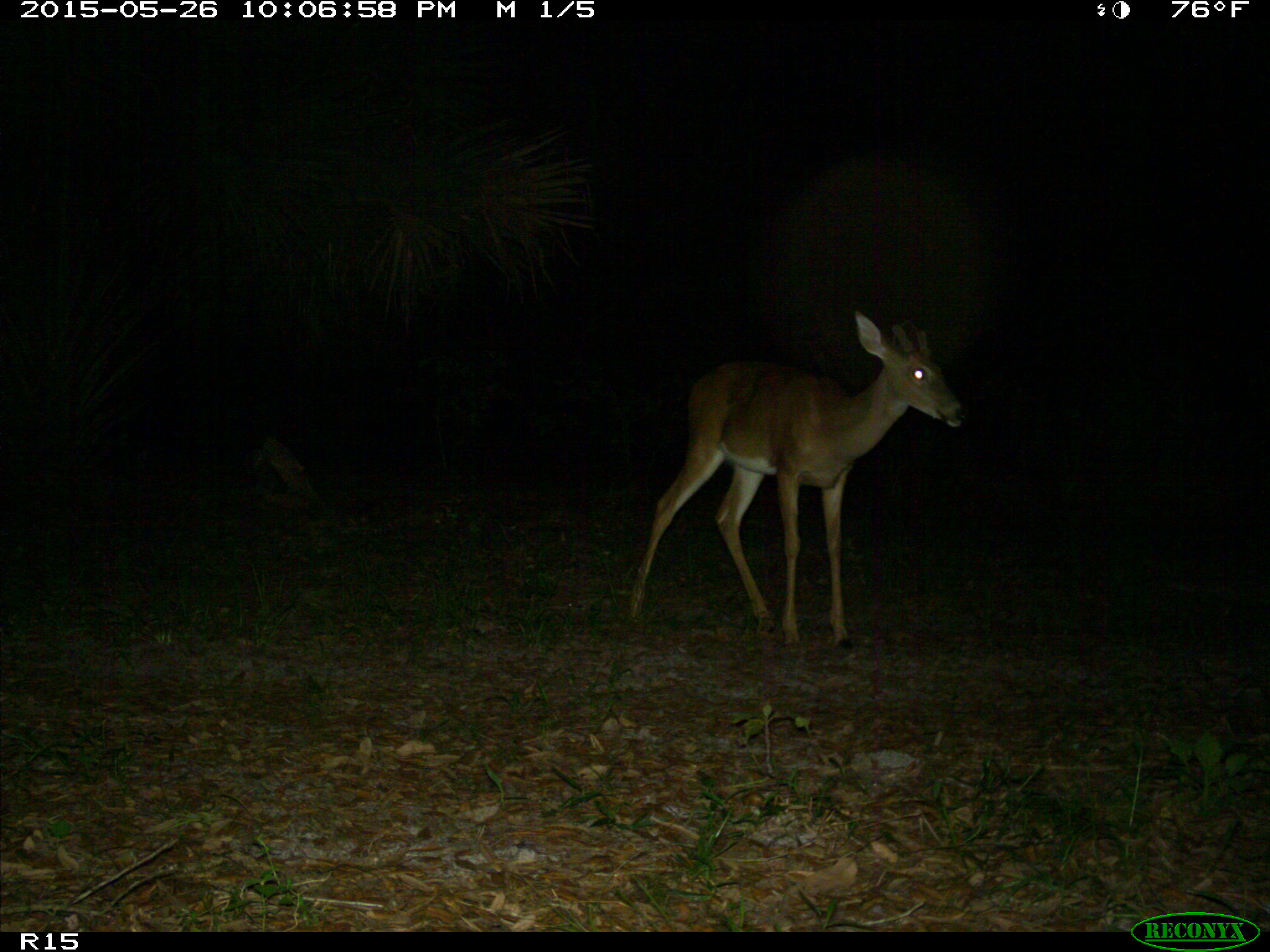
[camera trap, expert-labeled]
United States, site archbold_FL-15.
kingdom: Animalia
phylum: Chordata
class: Mammalia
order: Artiodactyla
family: Cervidae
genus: Odocoileus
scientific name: Odocoileus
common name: deer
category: unidentified deer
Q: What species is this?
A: Unidentified deer (deer) (Odocoileus).